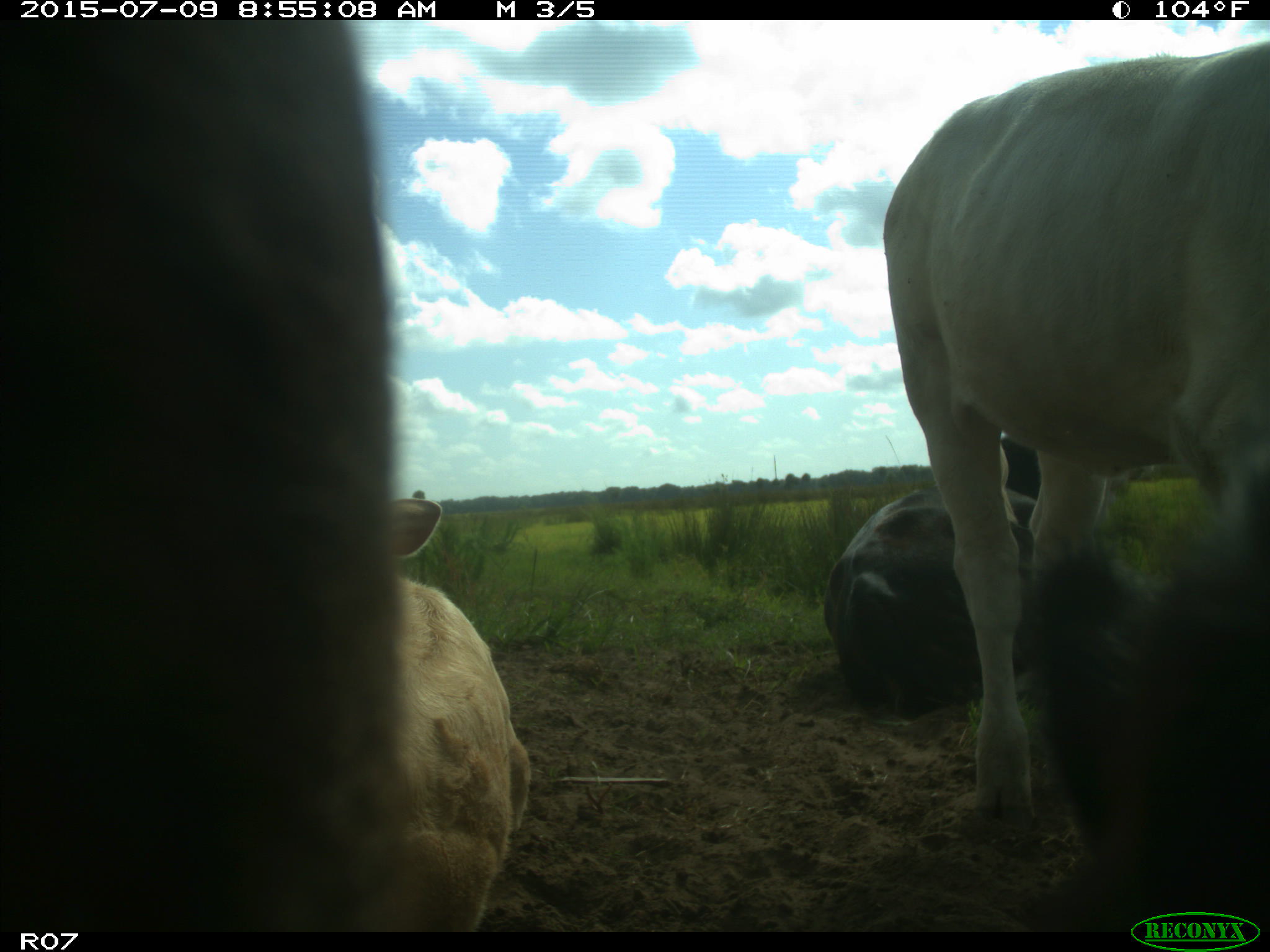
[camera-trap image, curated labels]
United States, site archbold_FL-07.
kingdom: Animalia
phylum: Chordata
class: Mammalia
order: Artiodactyla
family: Bovidae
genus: Bos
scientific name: Bos taurus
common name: domestic cow